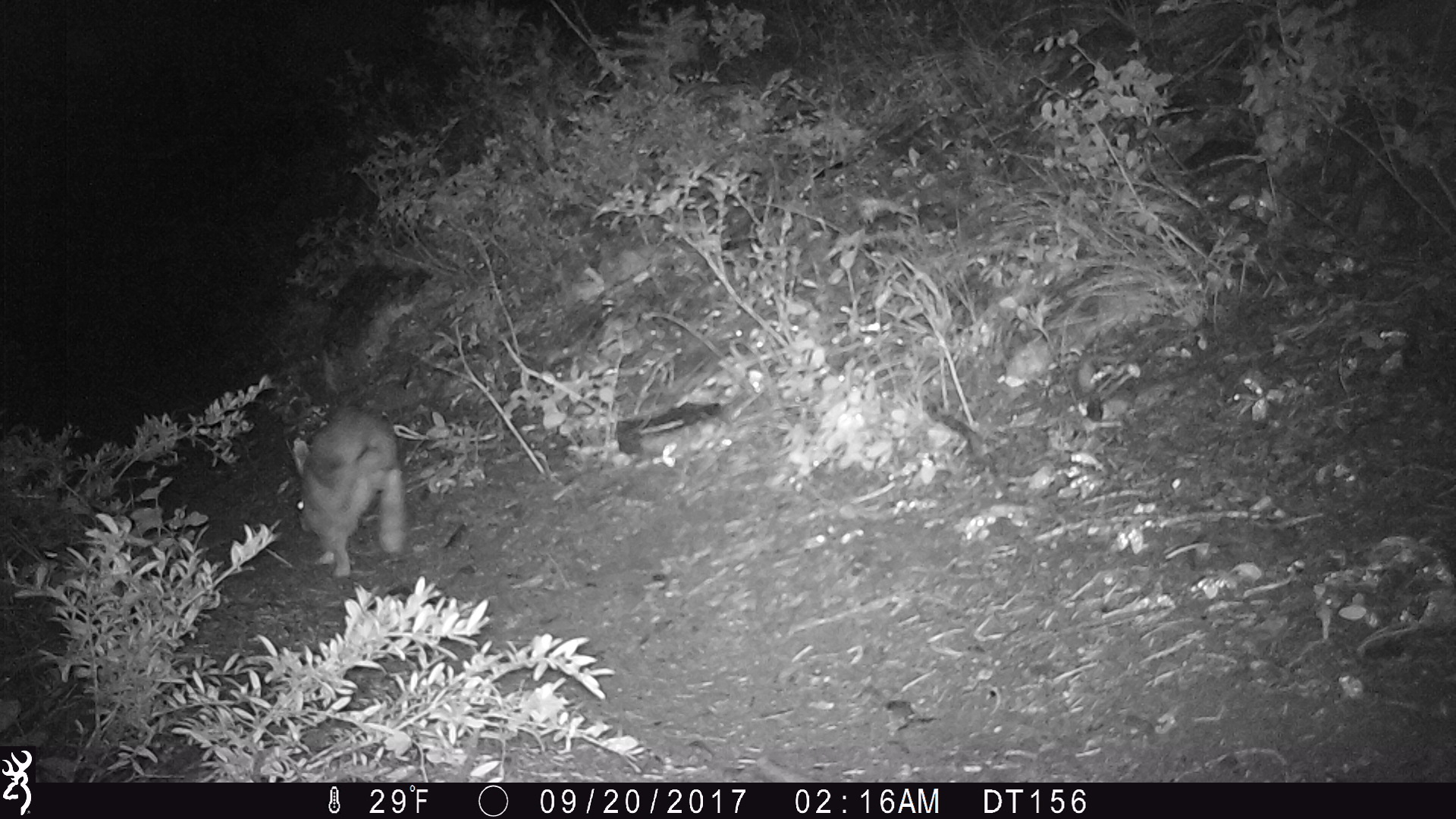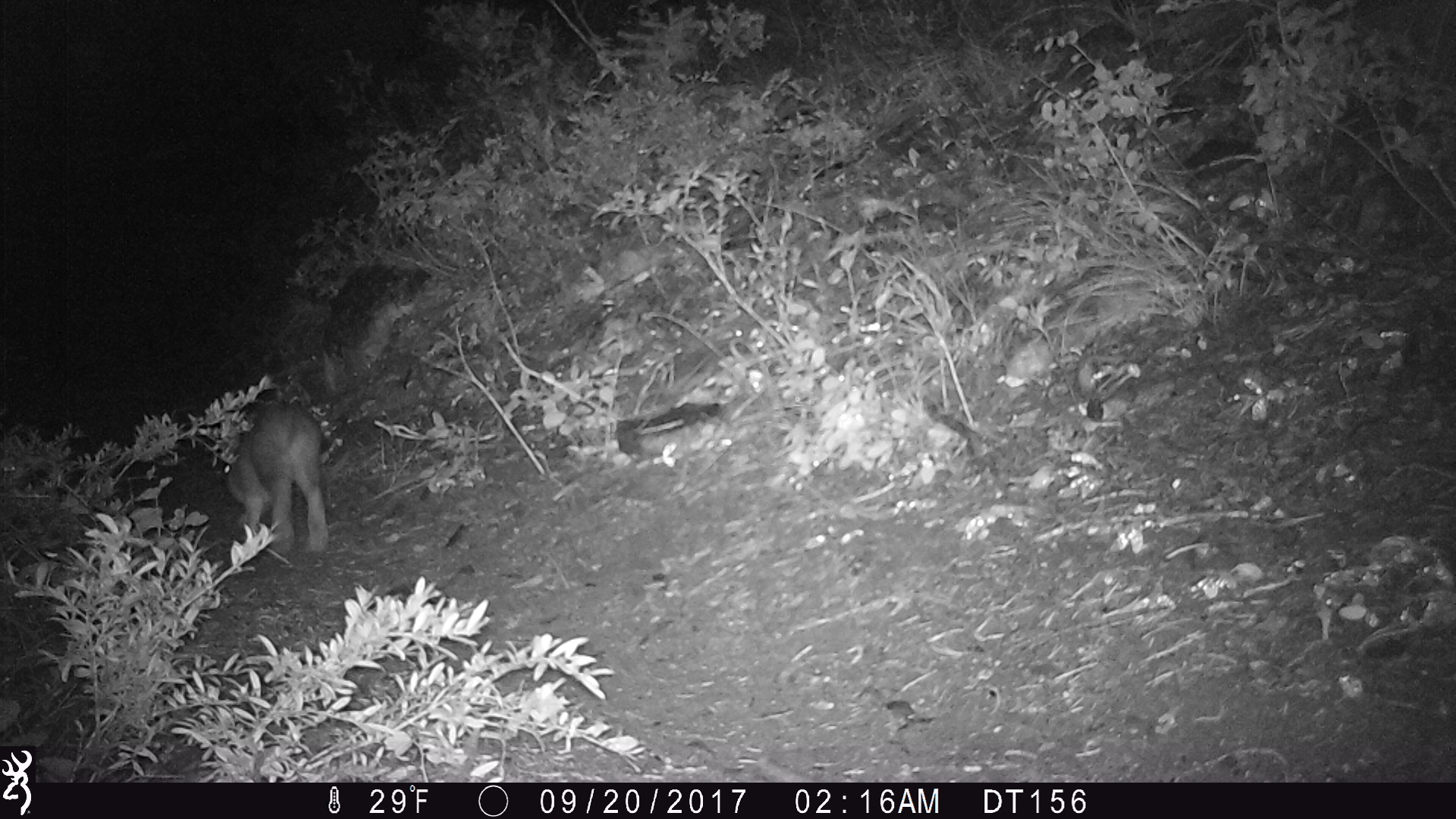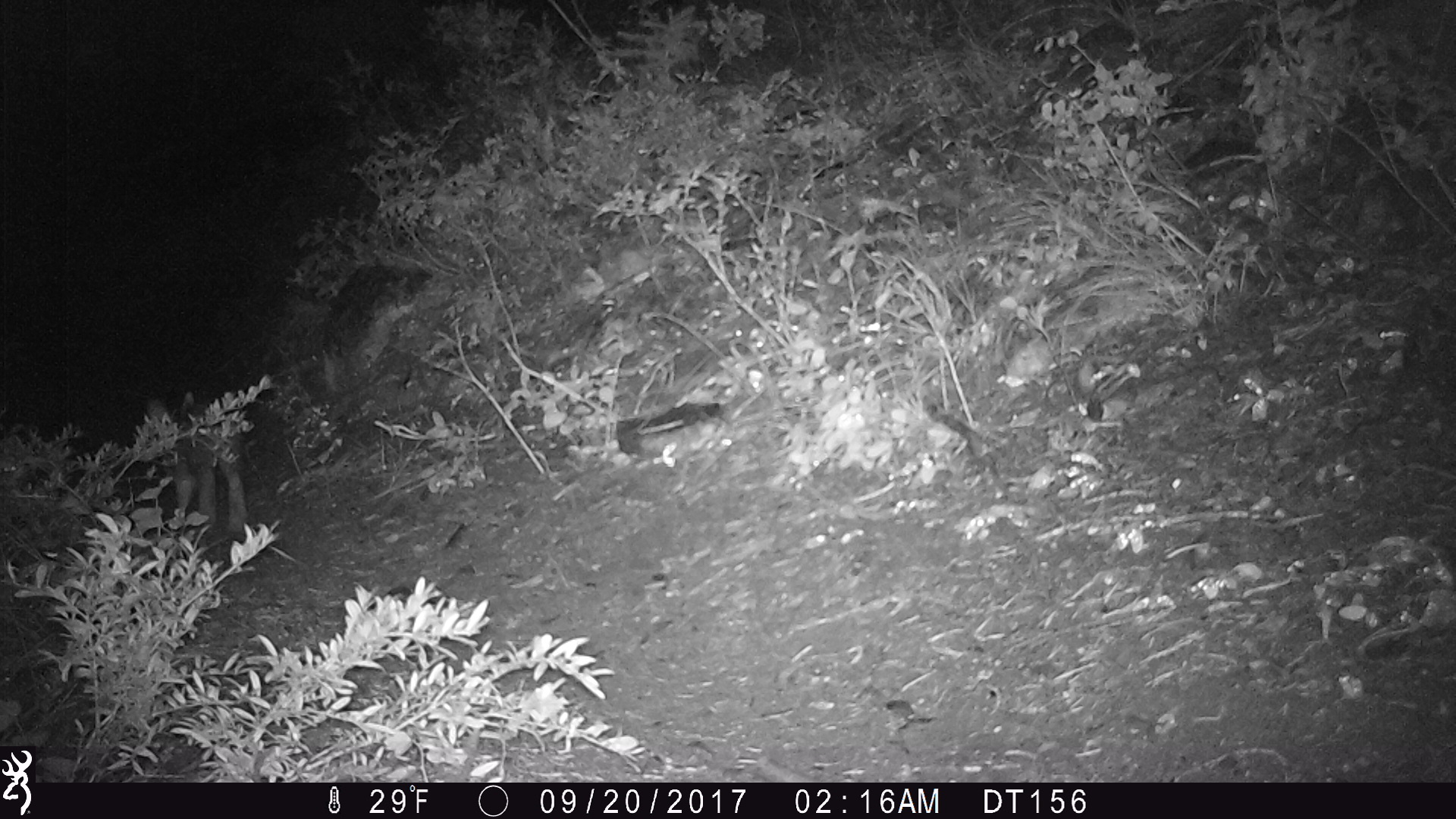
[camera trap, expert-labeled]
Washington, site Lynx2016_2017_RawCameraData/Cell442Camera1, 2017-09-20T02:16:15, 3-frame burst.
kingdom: Animalia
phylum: Chordata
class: Mammalia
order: Lagomorpha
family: Leporidae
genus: Lepus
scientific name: Lepus americanus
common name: snowshoe hare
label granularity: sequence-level